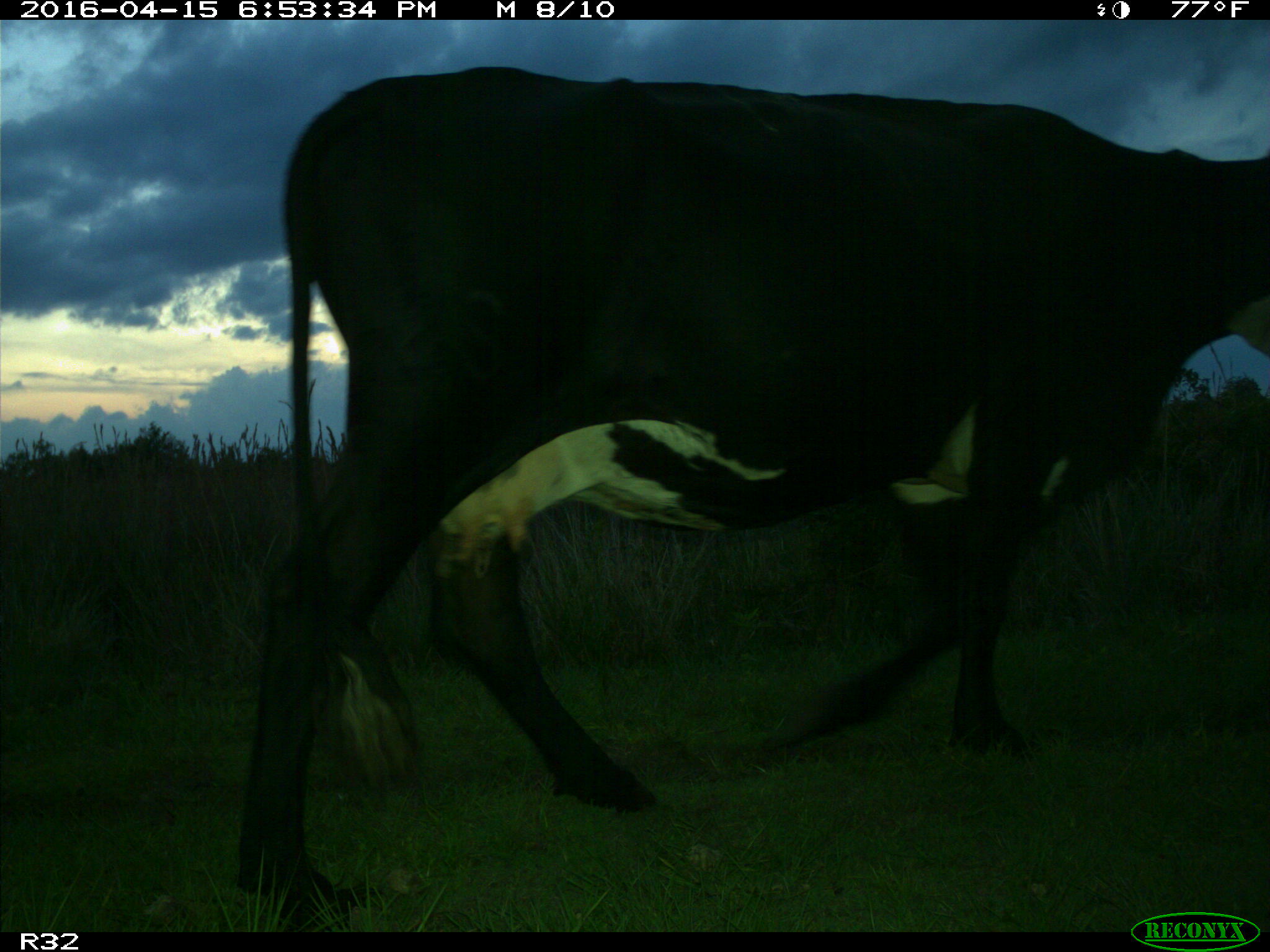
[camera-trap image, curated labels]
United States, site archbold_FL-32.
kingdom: Animalia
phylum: Chordata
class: Mammalia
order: Artiodactyla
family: Bovidae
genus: Bos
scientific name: Bos taurus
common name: domestic cow